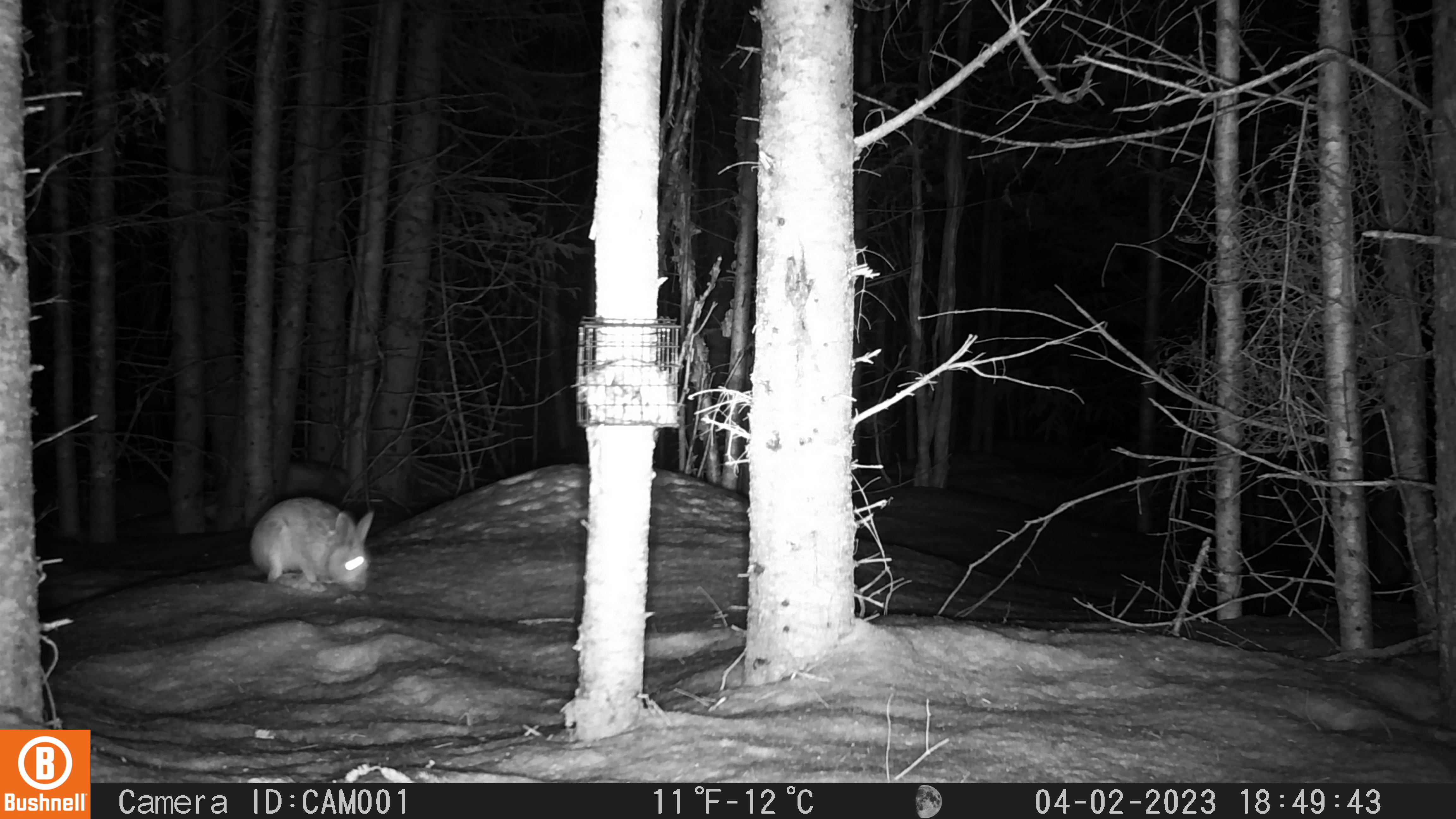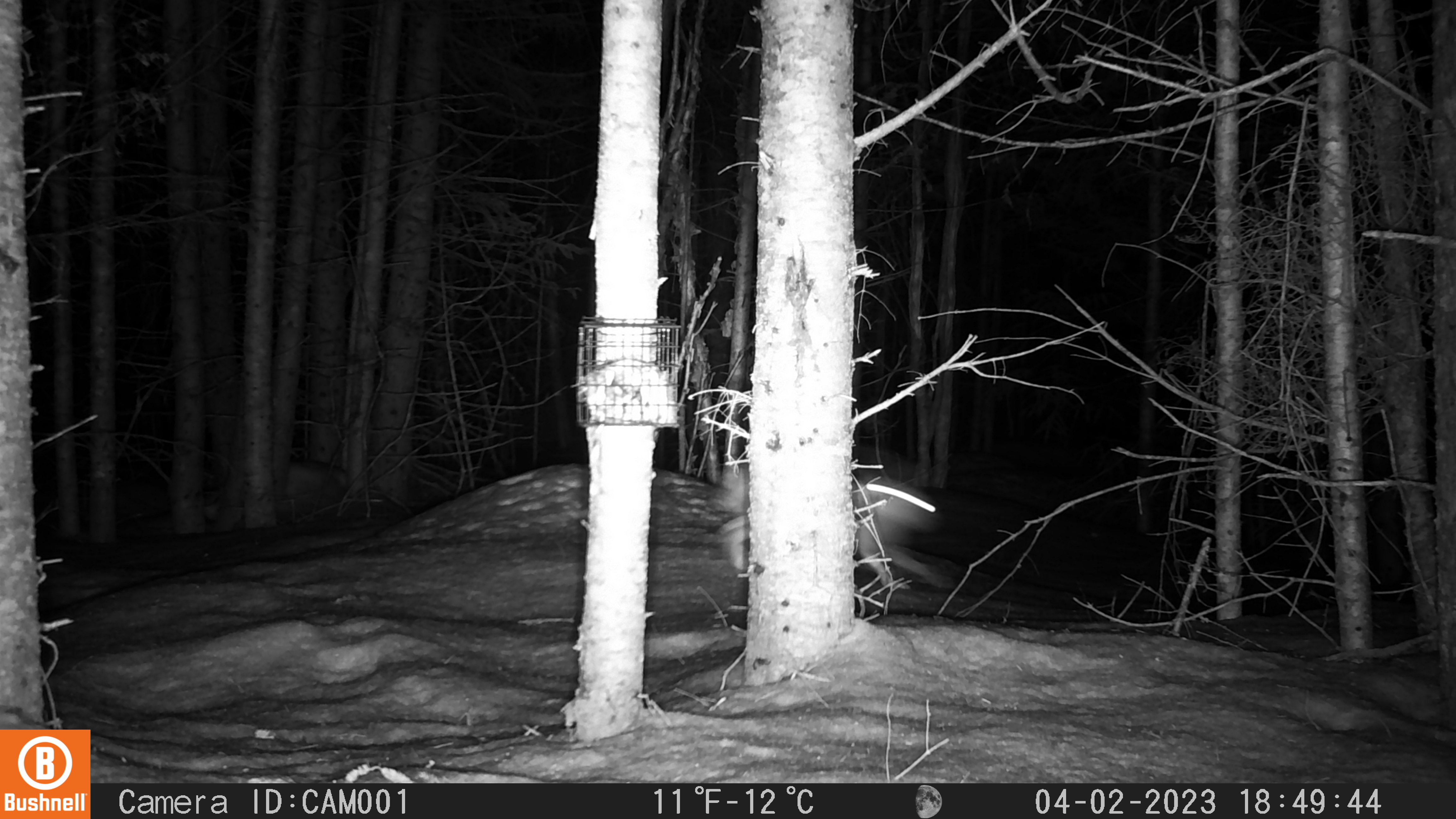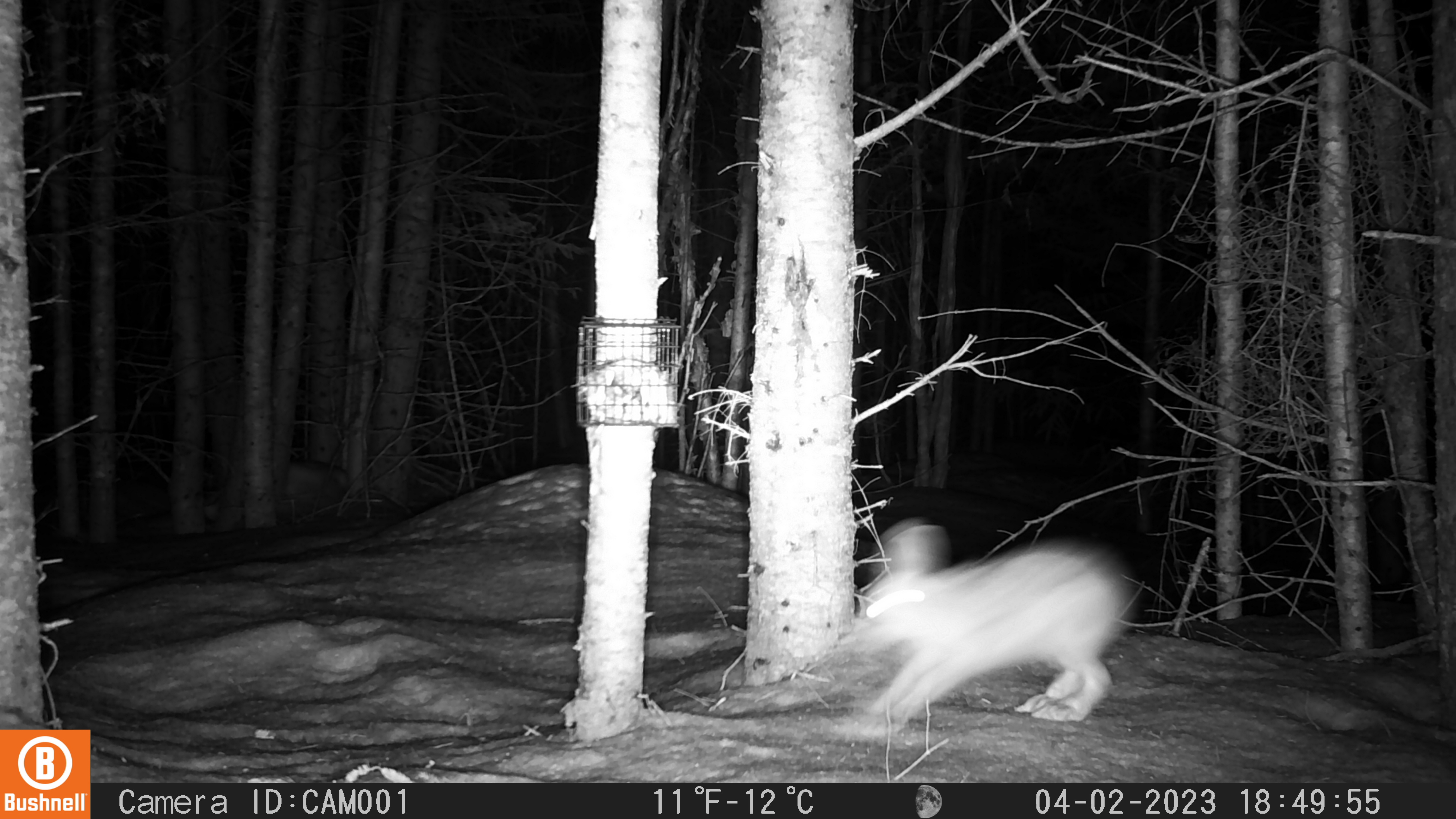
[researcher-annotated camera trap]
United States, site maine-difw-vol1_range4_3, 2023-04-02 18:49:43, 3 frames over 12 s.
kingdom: Animalia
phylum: Chordata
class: Mammalia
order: Lagomorpha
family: Leporidae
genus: Lepus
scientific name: Lepus americanus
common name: snowshoe hare